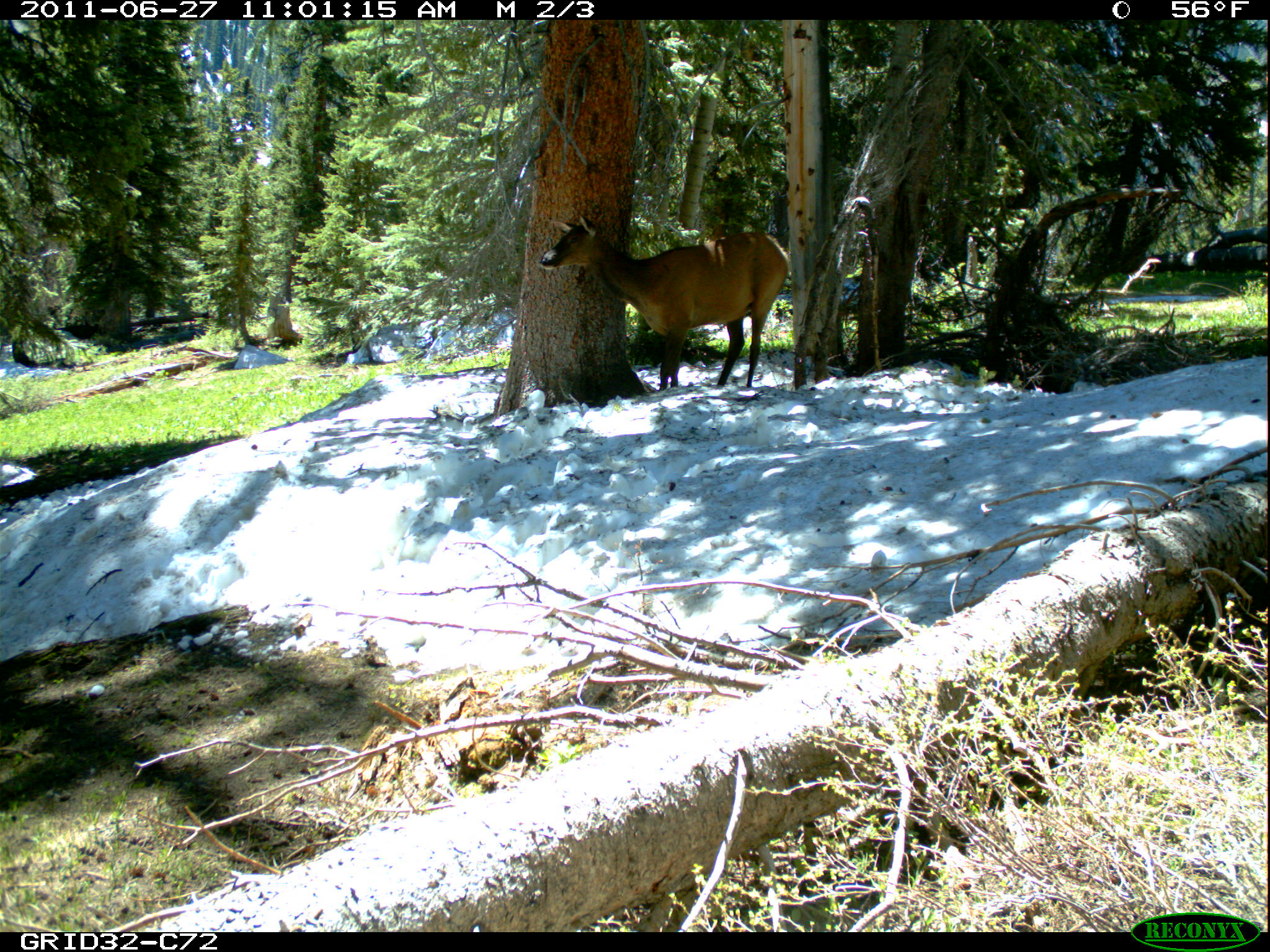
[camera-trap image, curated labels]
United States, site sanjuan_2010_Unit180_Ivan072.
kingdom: Animalia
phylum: Chordata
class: Mammalia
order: Artiodactyla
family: Cervidae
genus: Cervus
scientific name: Cervus elaphus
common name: red deer